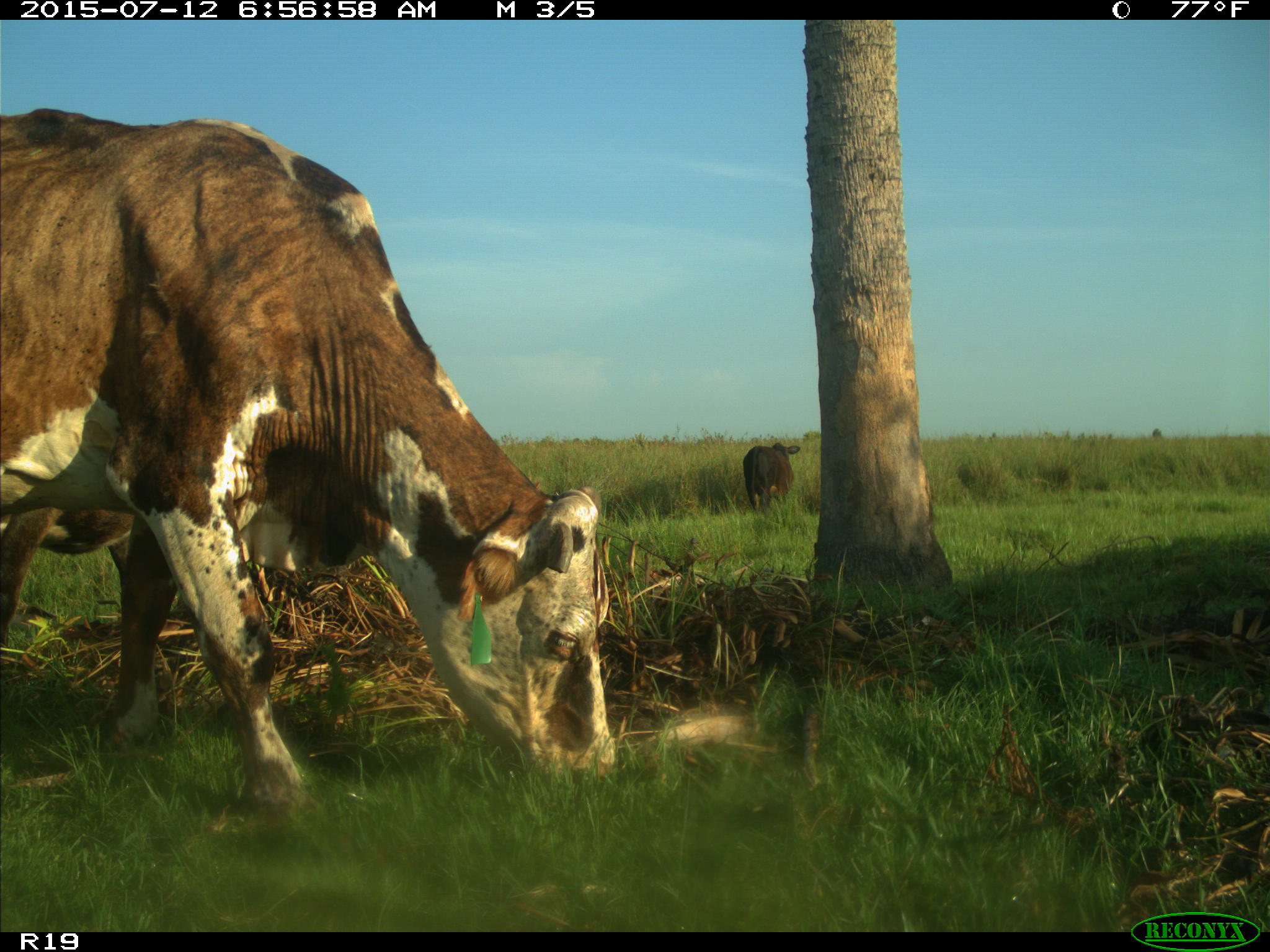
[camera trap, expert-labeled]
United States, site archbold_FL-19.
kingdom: Animalia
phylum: Chordata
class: Mammalia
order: Artiodactyla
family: Bovidae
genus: Bos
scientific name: Bos taurus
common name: domestic cow